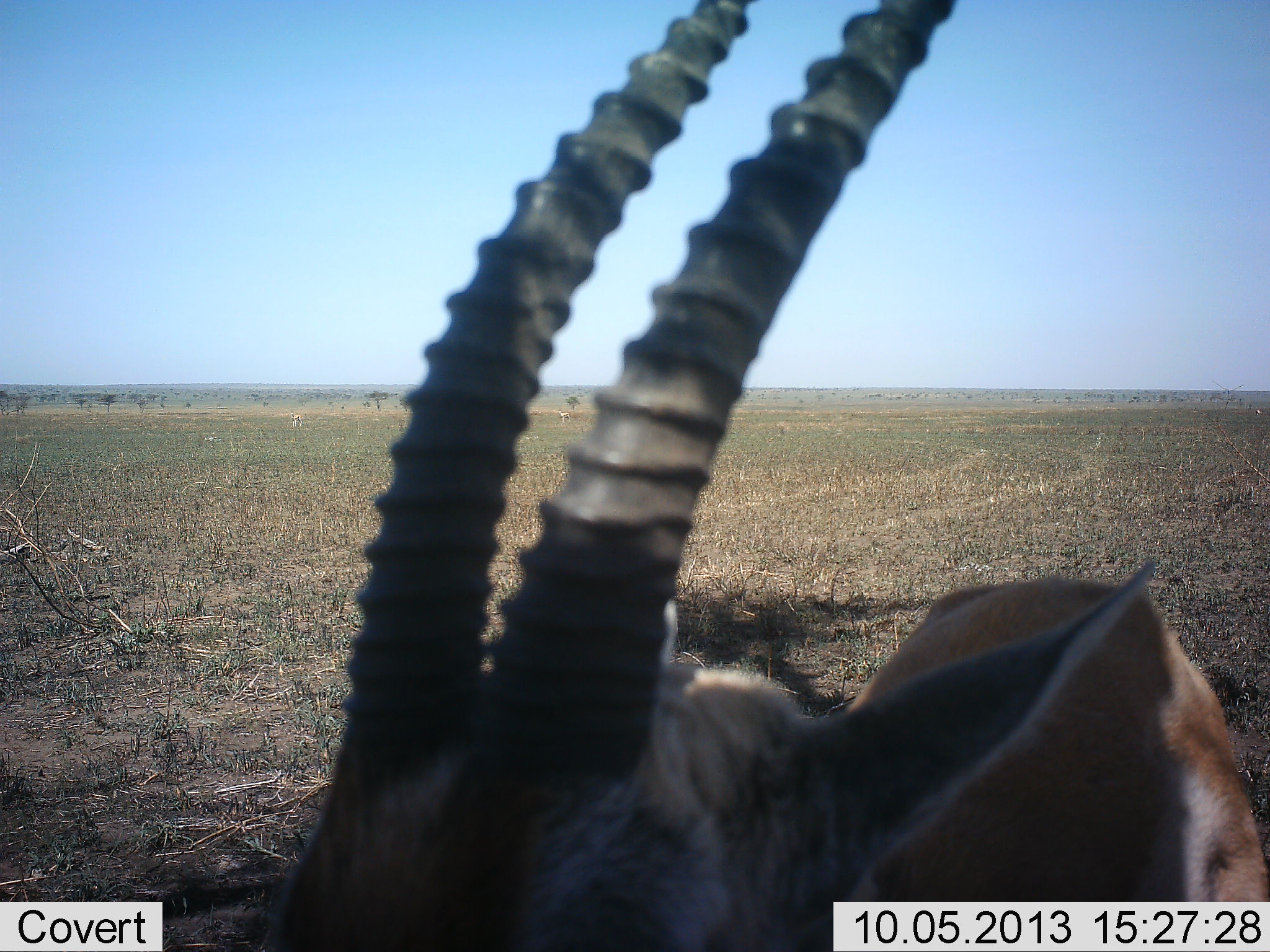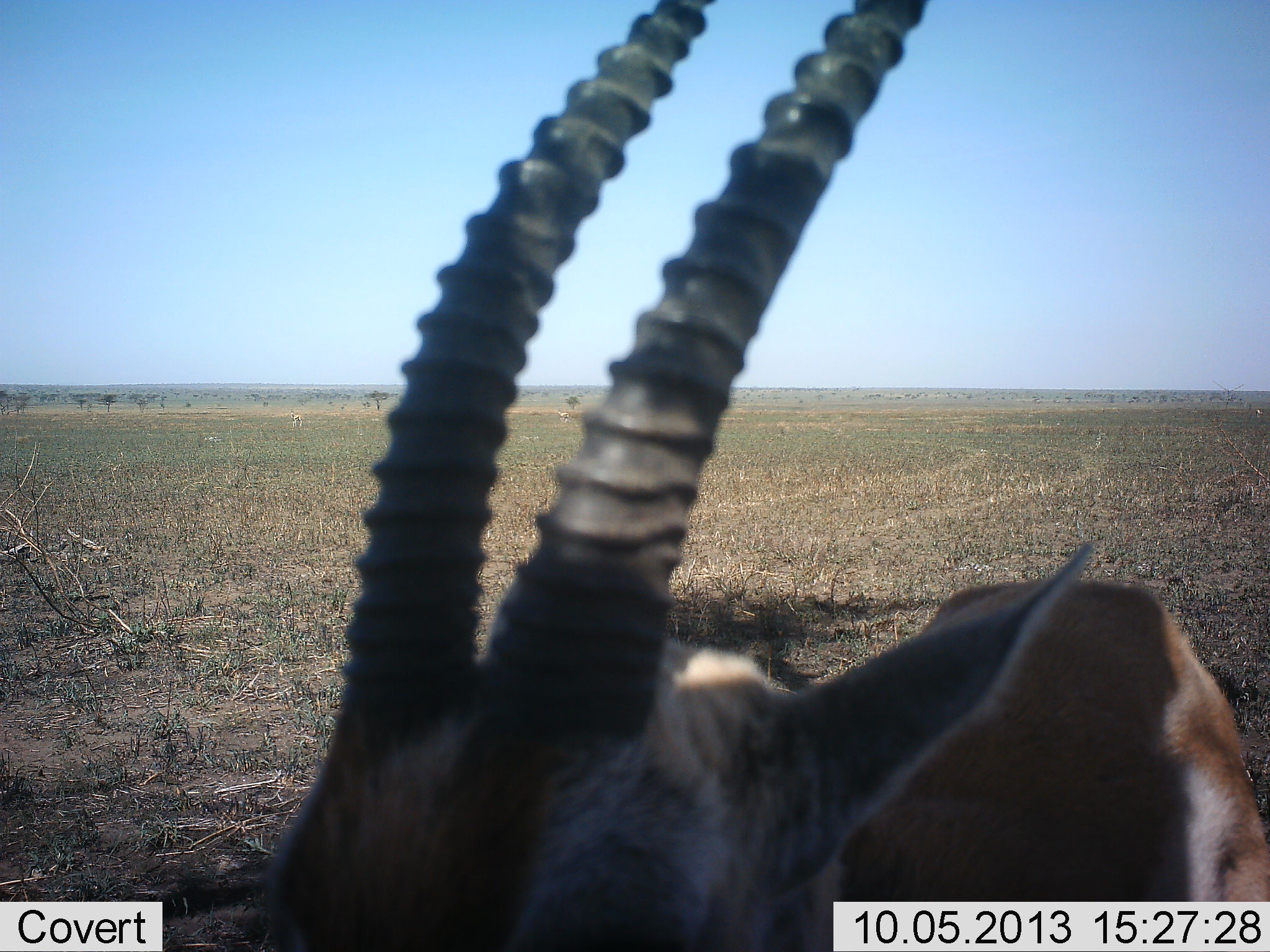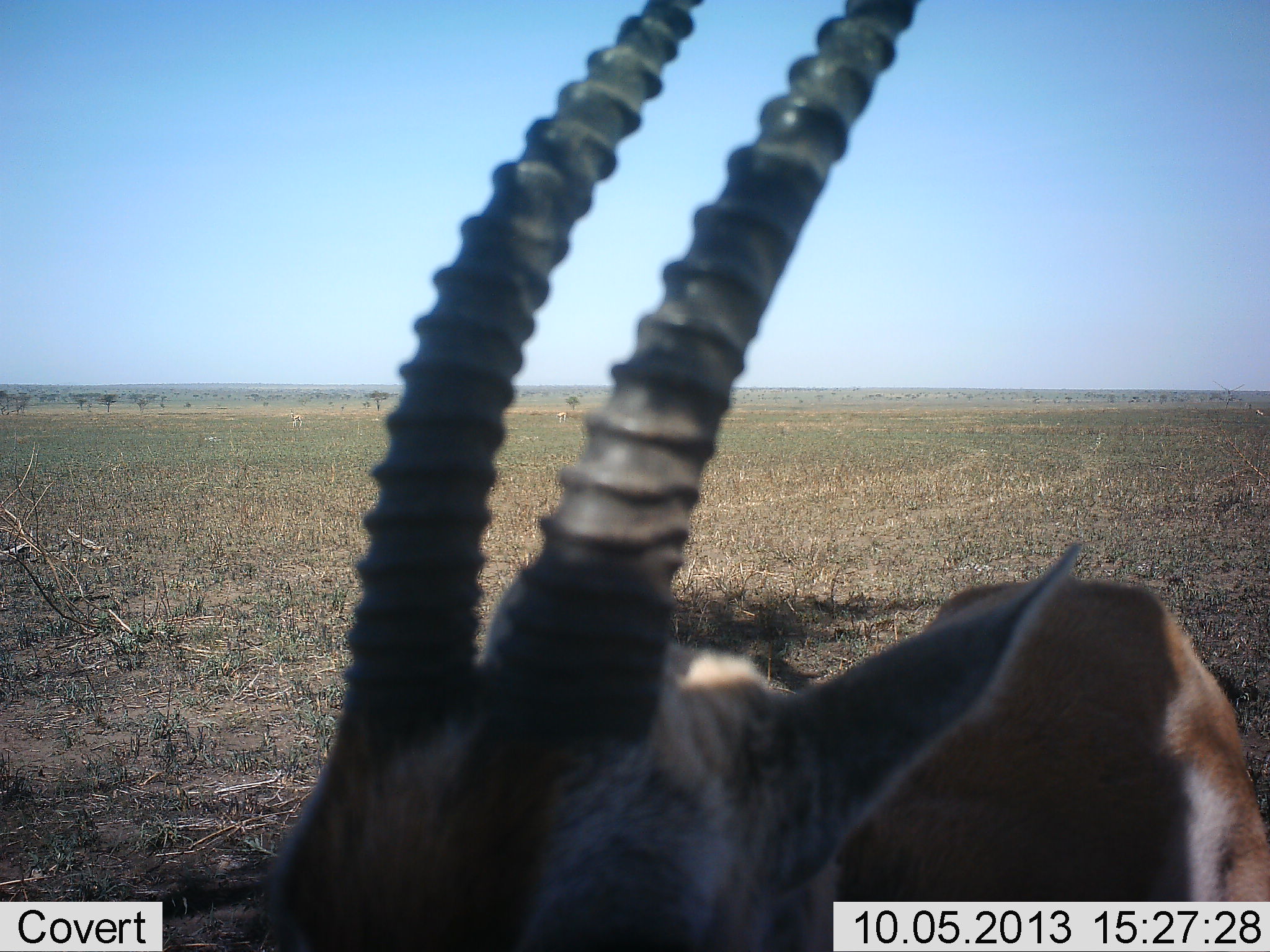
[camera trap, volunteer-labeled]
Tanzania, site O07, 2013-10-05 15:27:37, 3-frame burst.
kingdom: Animalia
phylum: Chordata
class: Mammalia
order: Artiodactyla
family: Bovidae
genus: Eudorcas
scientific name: Eudorcas thomsonii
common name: thomson's gazelle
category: gazellethomsons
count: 1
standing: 96%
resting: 0%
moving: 0%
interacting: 4%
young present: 0%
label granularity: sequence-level